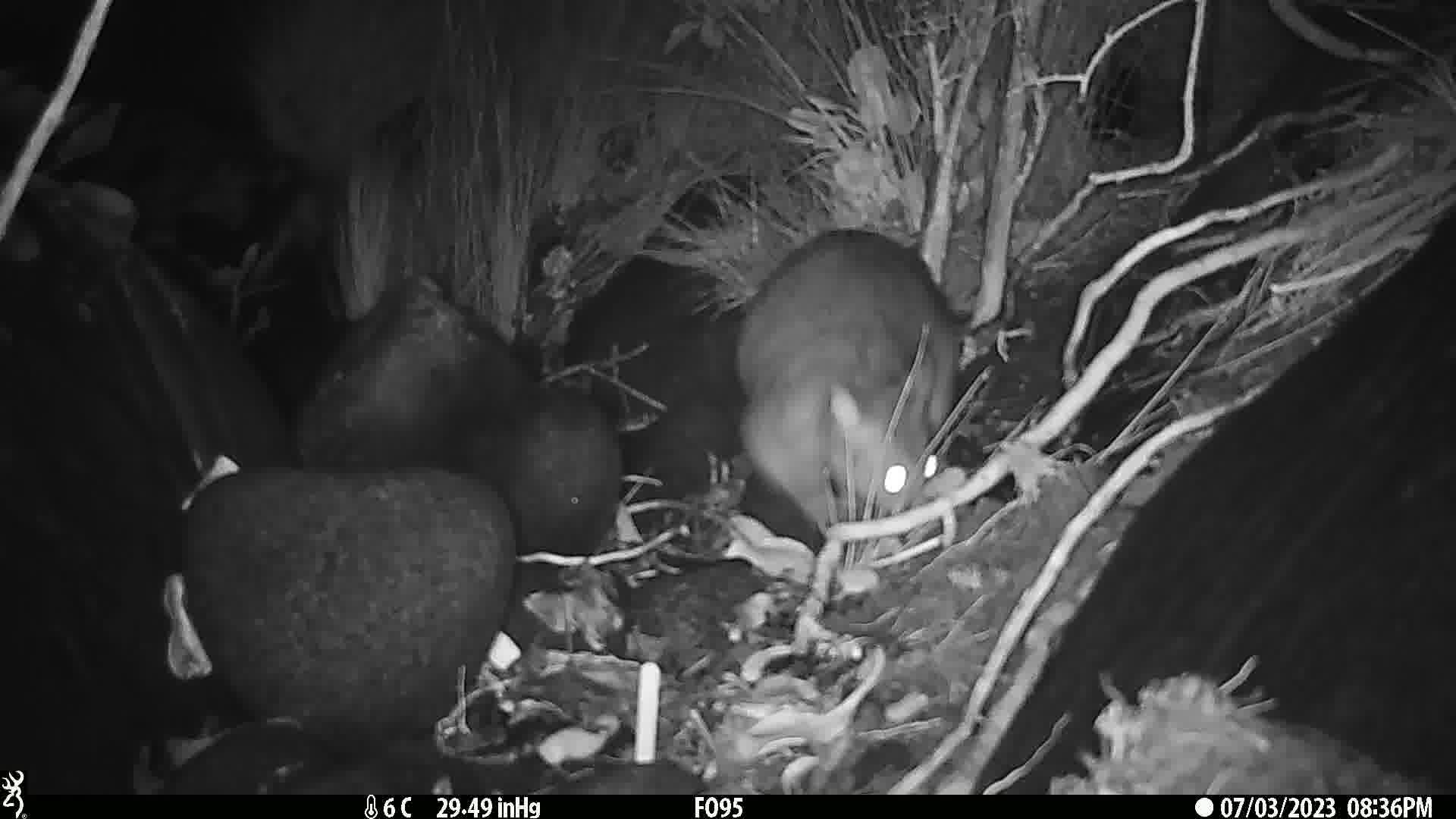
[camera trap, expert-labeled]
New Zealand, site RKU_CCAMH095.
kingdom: Animalia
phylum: Chordata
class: Mammalia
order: Diprotodontia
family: Phalangeridae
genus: Trichosurus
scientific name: Trichosurus vulpecula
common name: common brushtail possum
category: possum